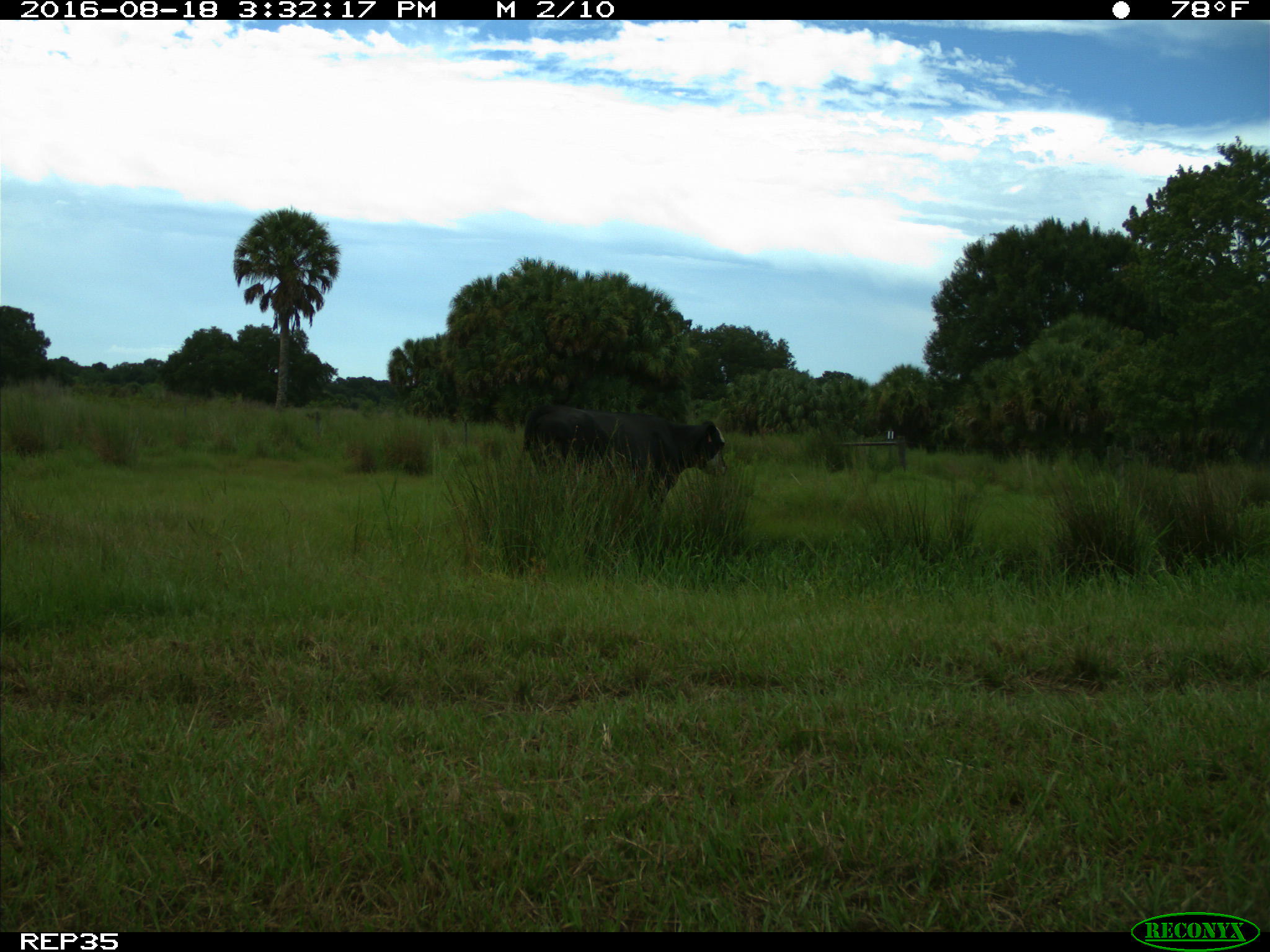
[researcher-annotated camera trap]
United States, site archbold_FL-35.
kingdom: Animalia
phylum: Chordata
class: Mammalia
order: Artiodactyla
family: Bovidae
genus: Bos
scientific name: Bos taurus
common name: domestic cow